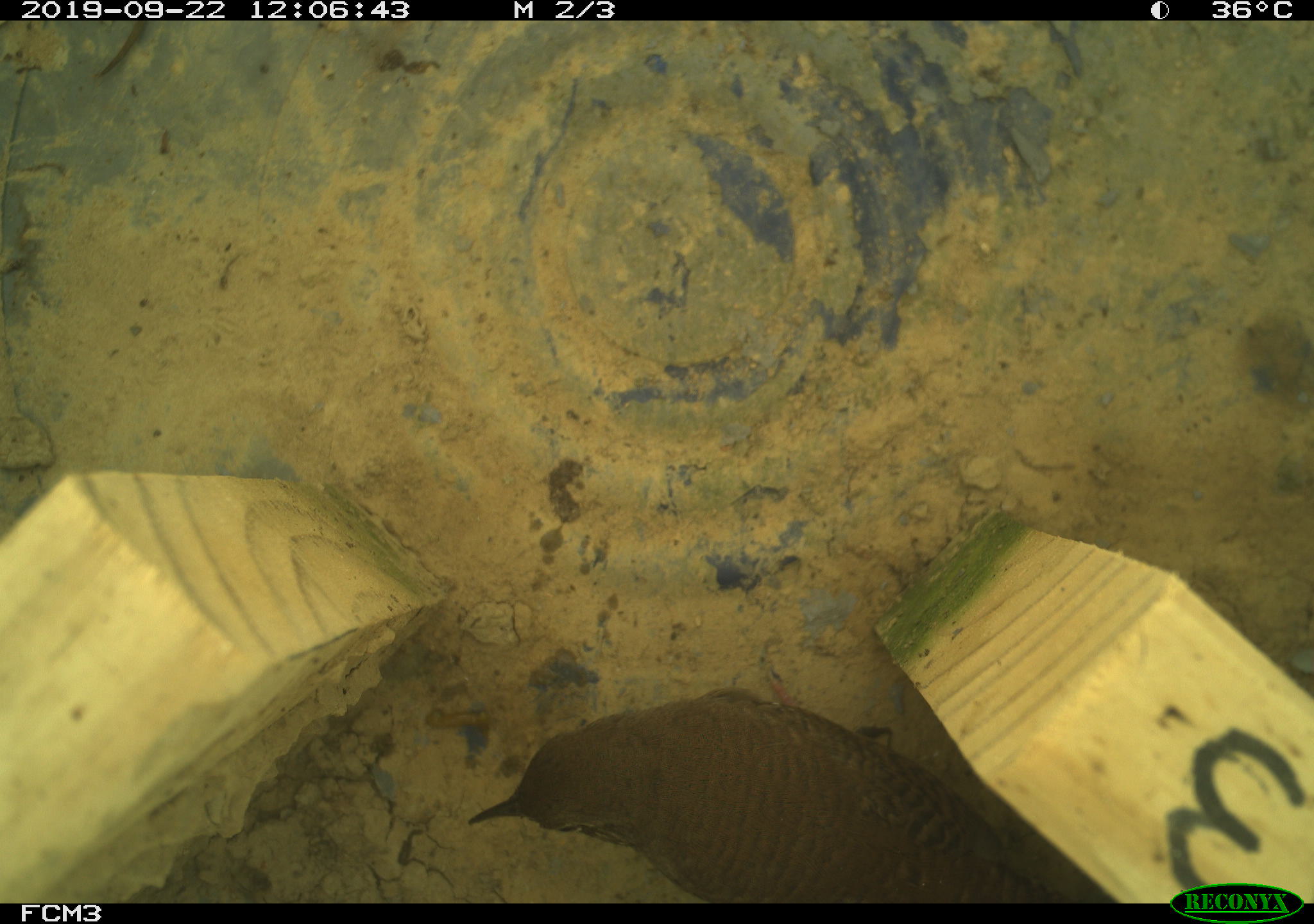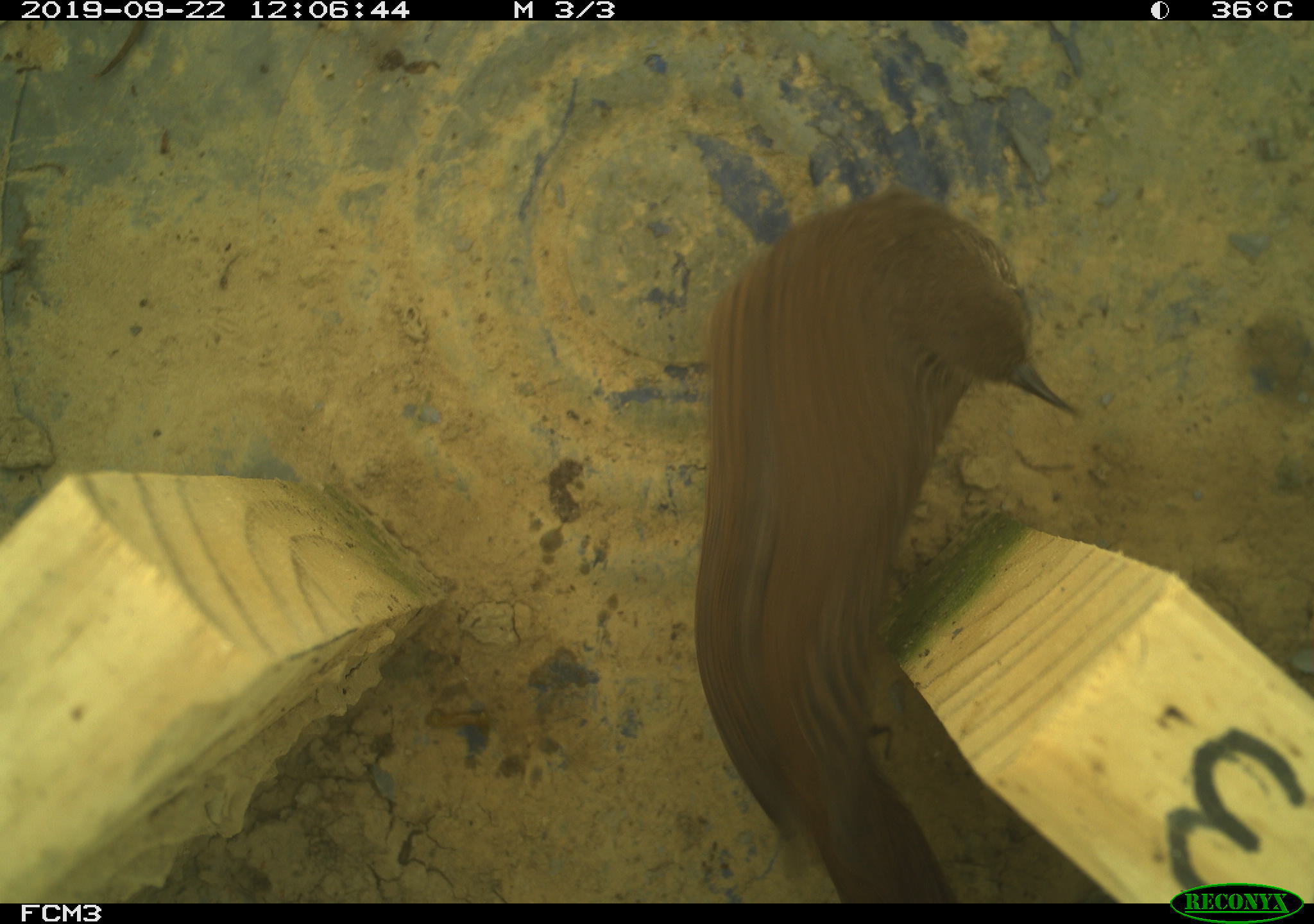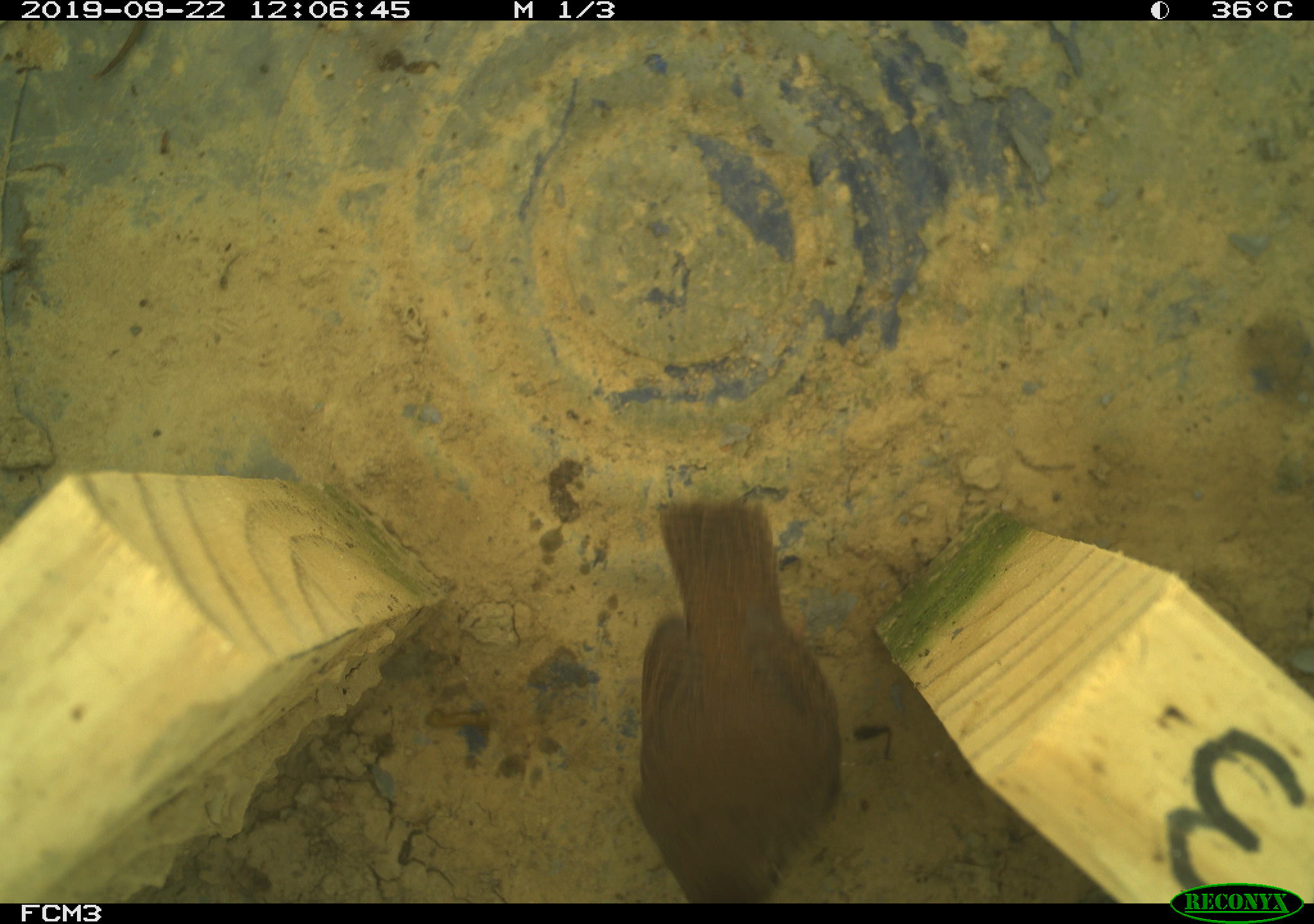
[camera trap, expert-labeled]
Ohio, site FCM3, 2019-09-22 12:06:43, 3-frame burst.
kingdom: Animalia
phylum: Chordata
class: Aves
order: Passeriformes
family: Troglodytidae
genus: Troglodytes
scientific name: Troglodytes aedon aedon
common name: northern house wren